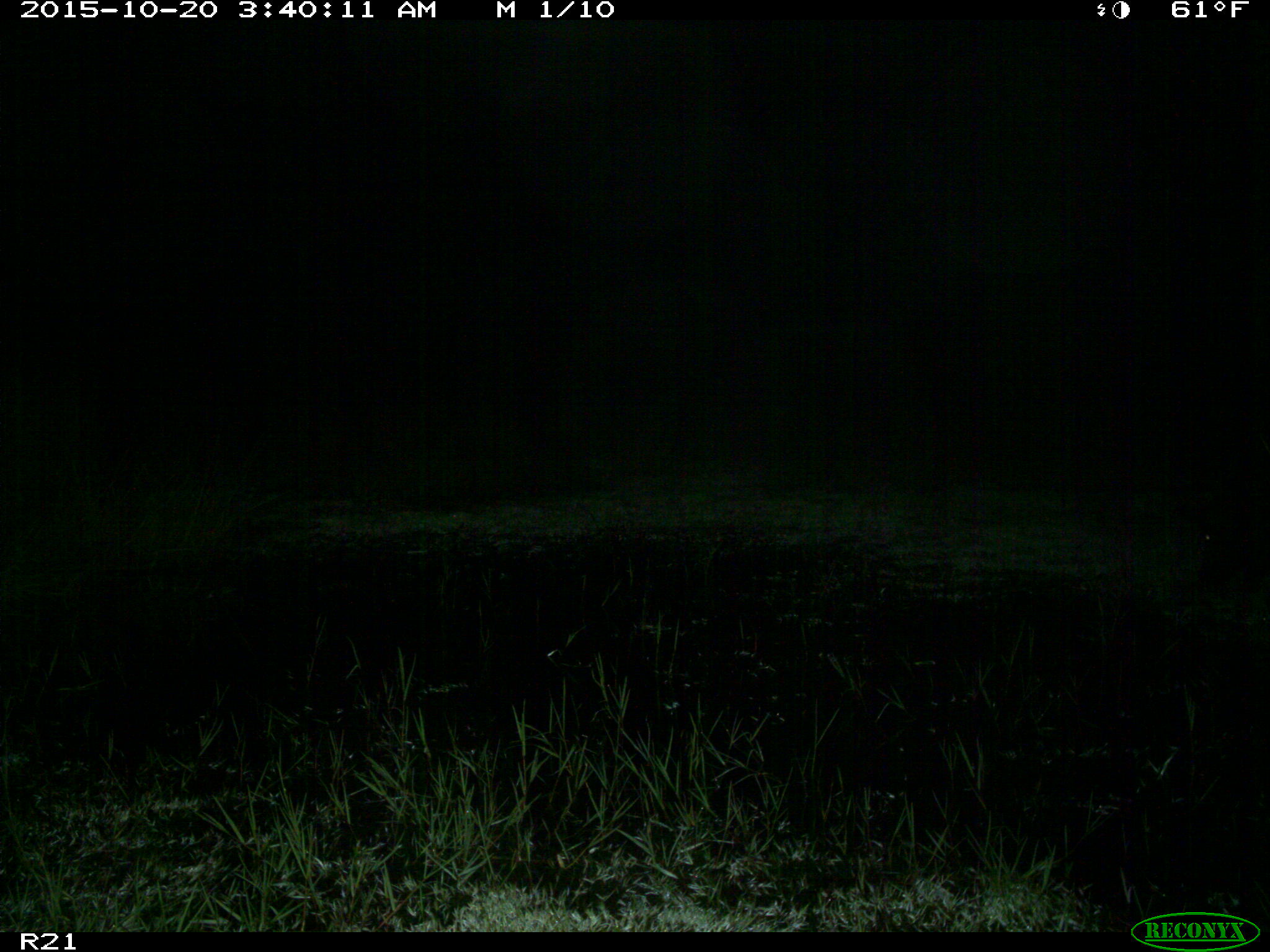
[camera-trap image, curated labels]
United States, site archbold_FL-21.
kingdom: Animalia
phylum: Chordata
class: Mammalia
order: Artiodactyla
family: Suidae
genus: Sus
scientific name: Sus scrofa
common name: wild boar